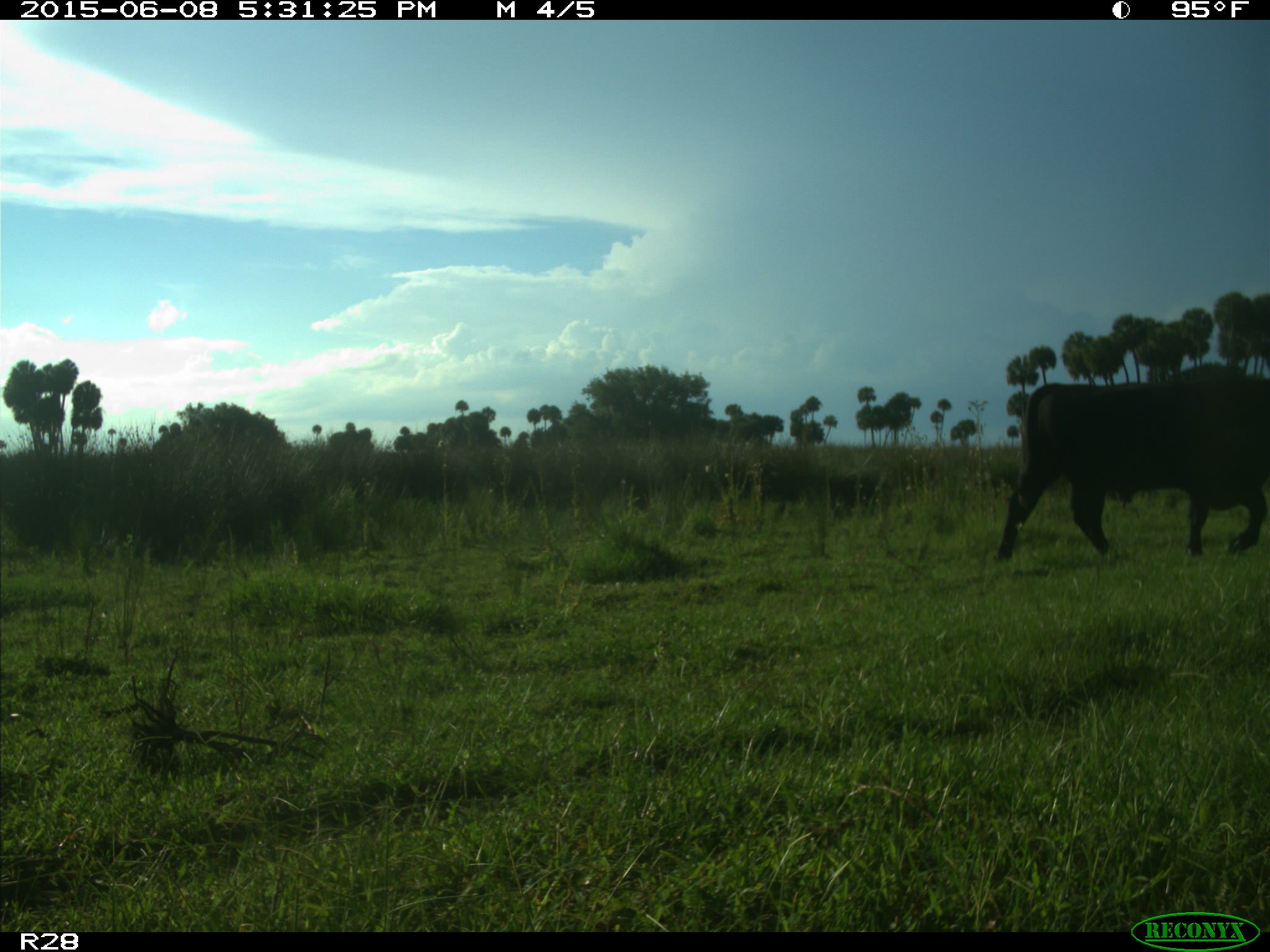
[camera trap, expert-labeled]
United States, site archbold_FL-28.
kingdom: Animalia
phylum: Chordata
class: Mammalia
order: Artiodactyla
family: Bovidae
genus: Bos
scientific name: Bos taurus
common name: domestic cow